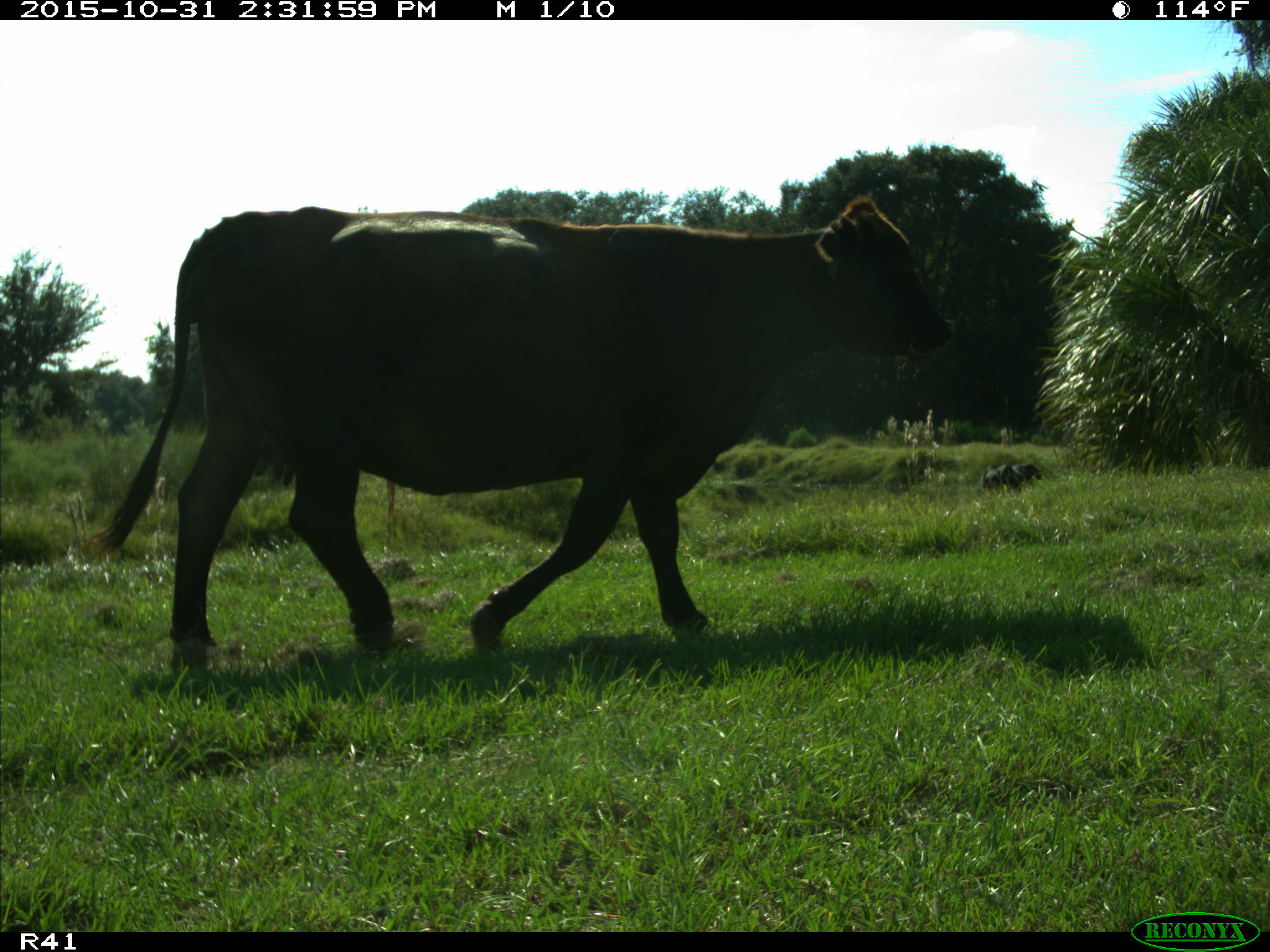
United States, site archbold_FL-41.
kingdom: Animalia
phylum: Chordata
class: Mammalia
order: Artiodactyla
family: Bovidae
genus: Bos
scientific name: Bos taurus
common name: domestic cow